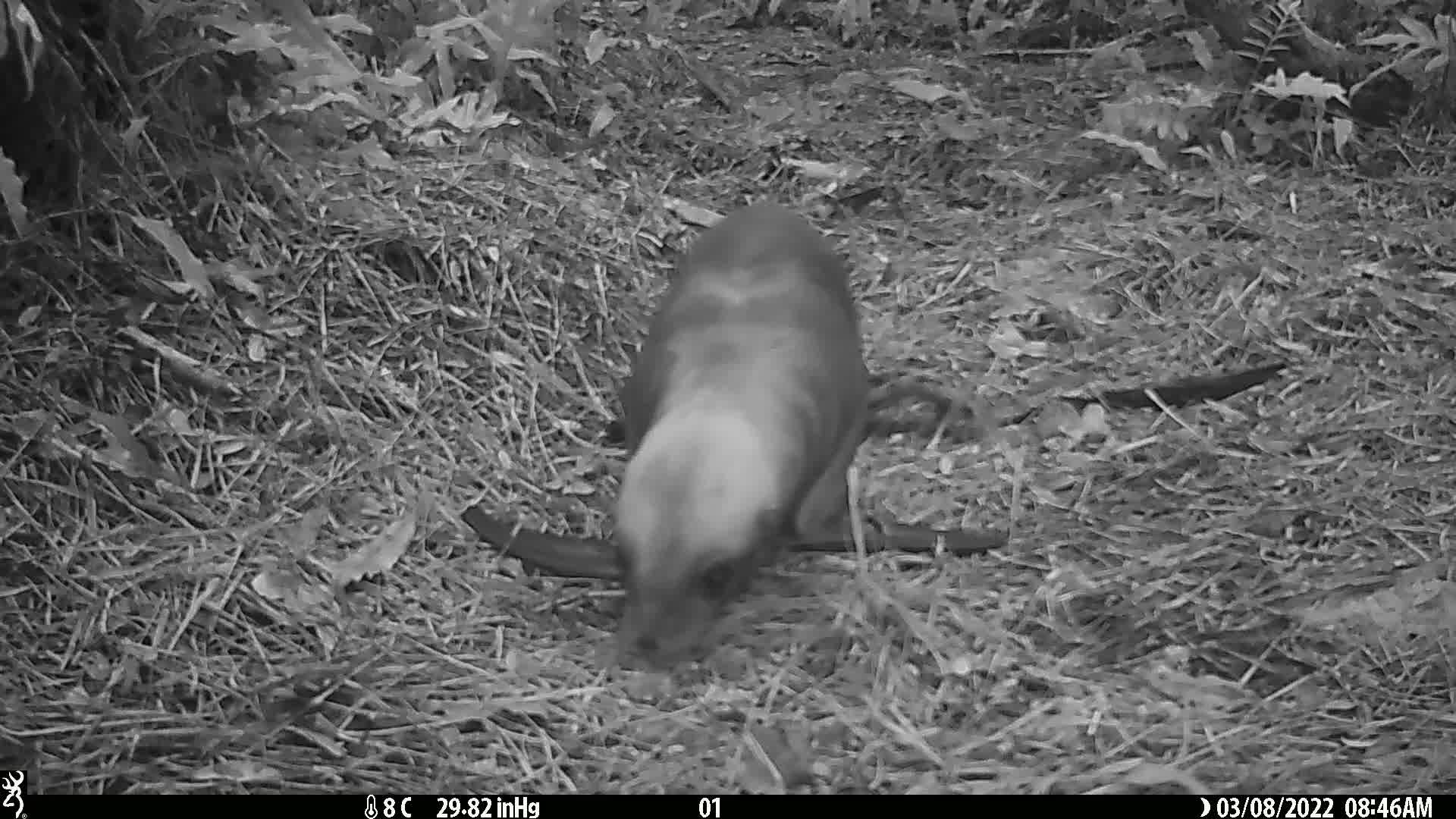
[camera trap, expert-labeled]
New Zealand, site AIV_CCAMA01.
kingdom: Animalia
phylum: Chordata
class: Mammalia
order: Carnivora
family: Otariidae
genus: Phocarctos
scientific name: Phocarctos hookeri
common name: new zealand sea lion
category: sealion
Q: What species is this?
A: Sealion (new zealand sea lion) (Phocarctos hookeri).